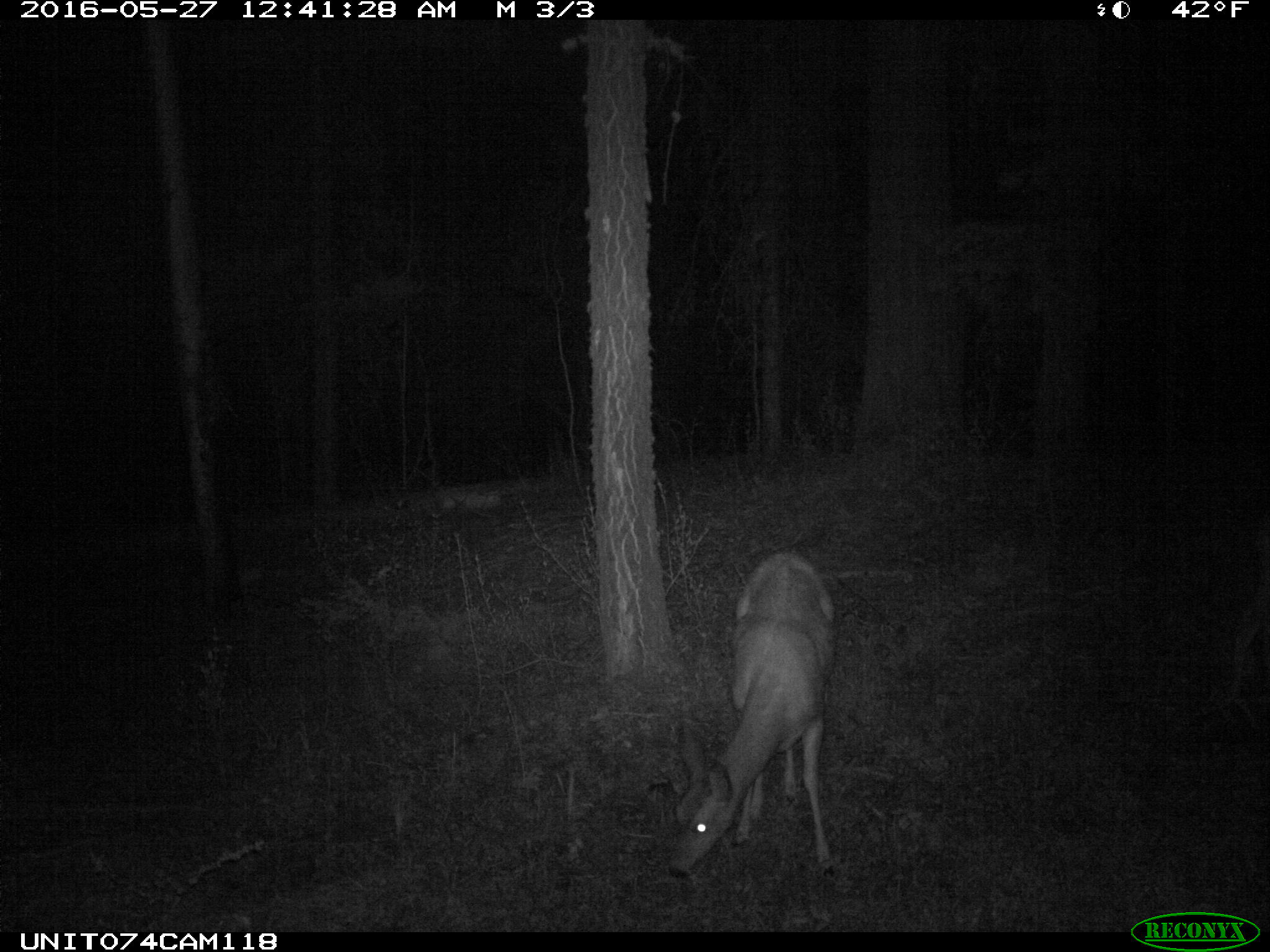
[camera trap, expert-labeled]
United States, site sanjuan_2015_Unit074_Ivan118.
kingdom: Animalia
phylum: Chordata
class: Mammalia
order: Artiodactyla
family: Cervidae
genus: Odocoileus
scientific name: Odocoileus hemionus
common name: mule deer